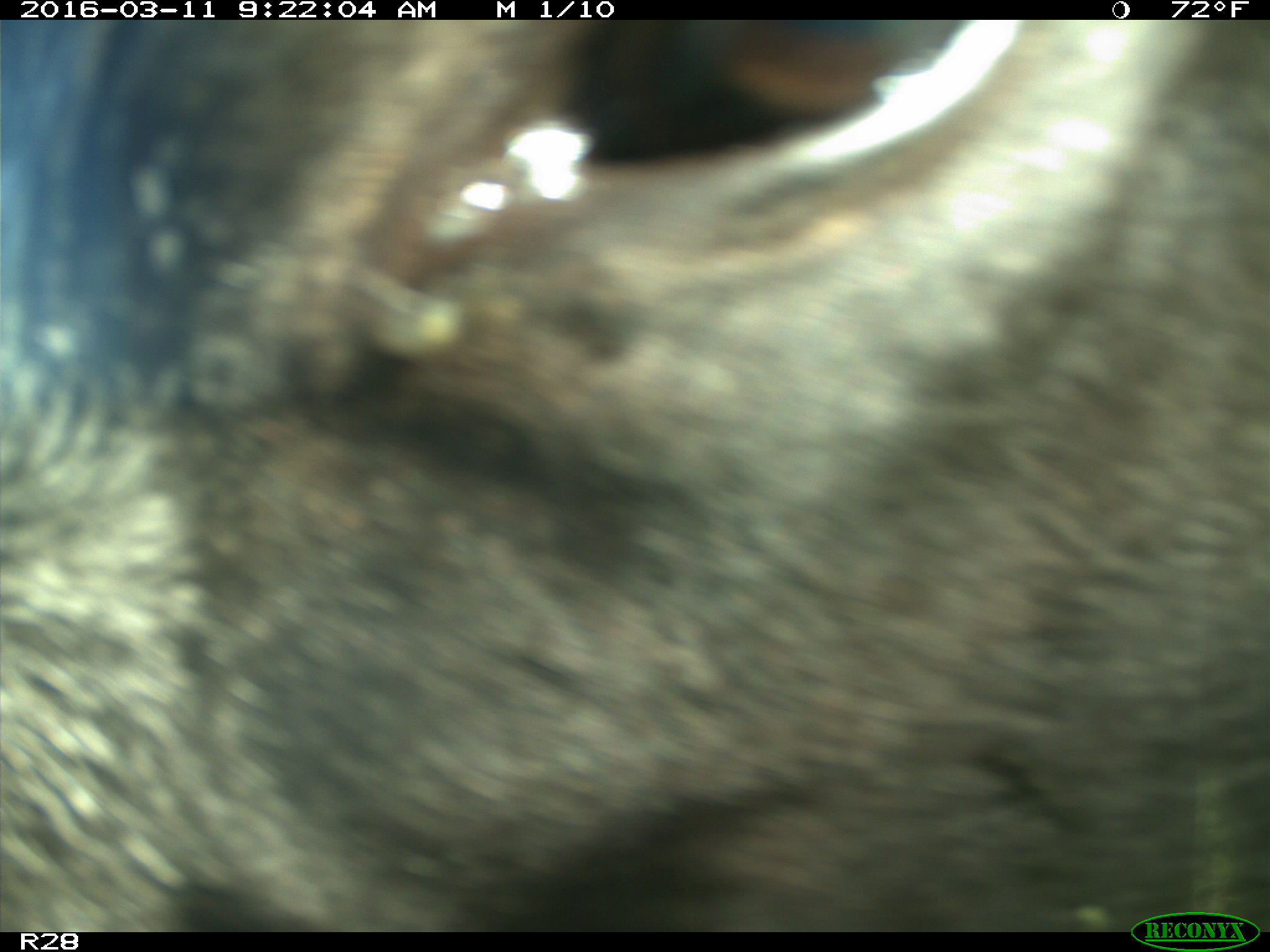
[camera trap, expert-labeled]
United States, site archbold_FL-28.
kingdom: Animalia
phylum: Chordata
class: Mammalia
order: Artiodactyla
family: Bovidae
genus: Bos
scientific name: Bos taurus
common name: domestic cow